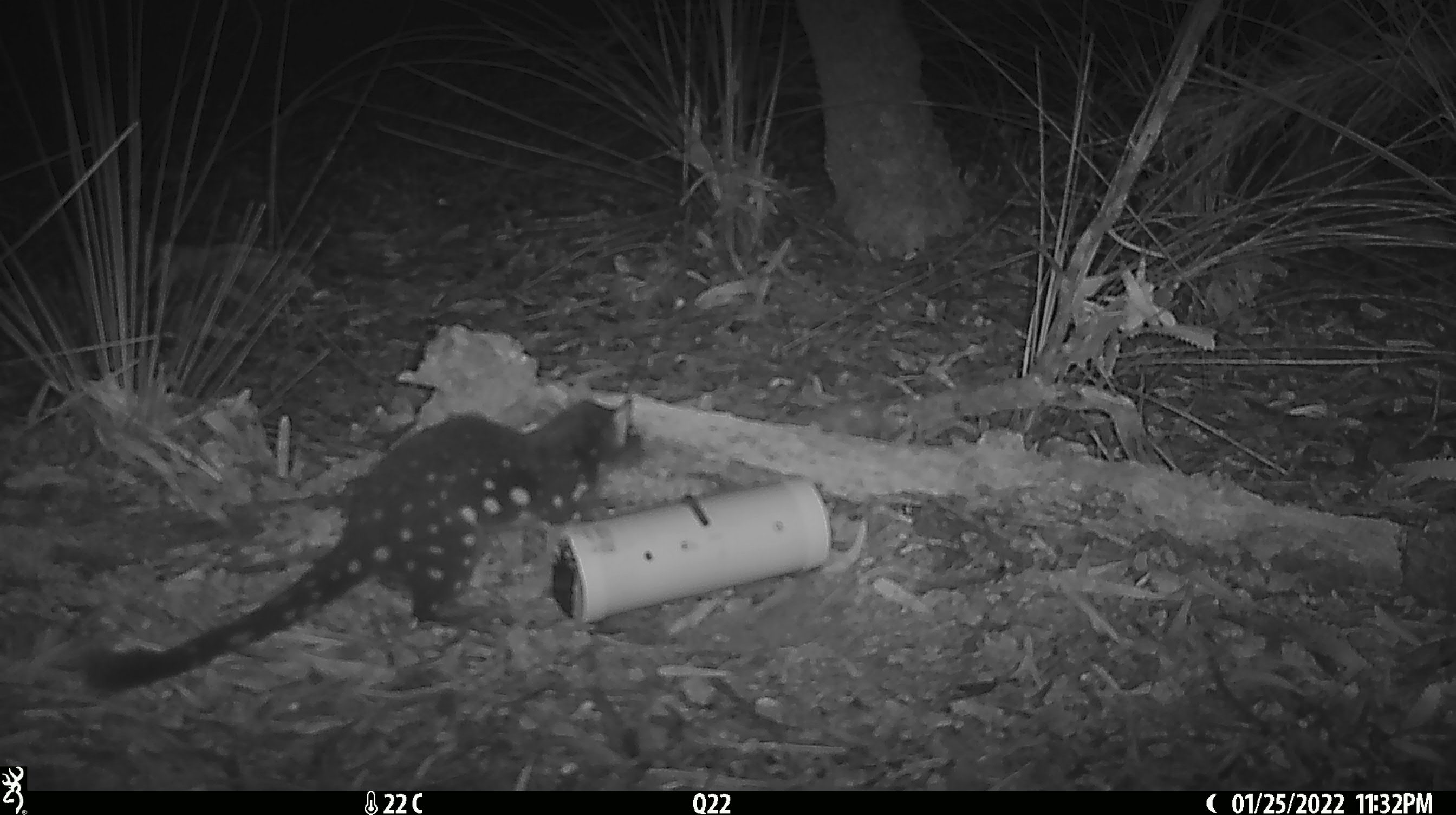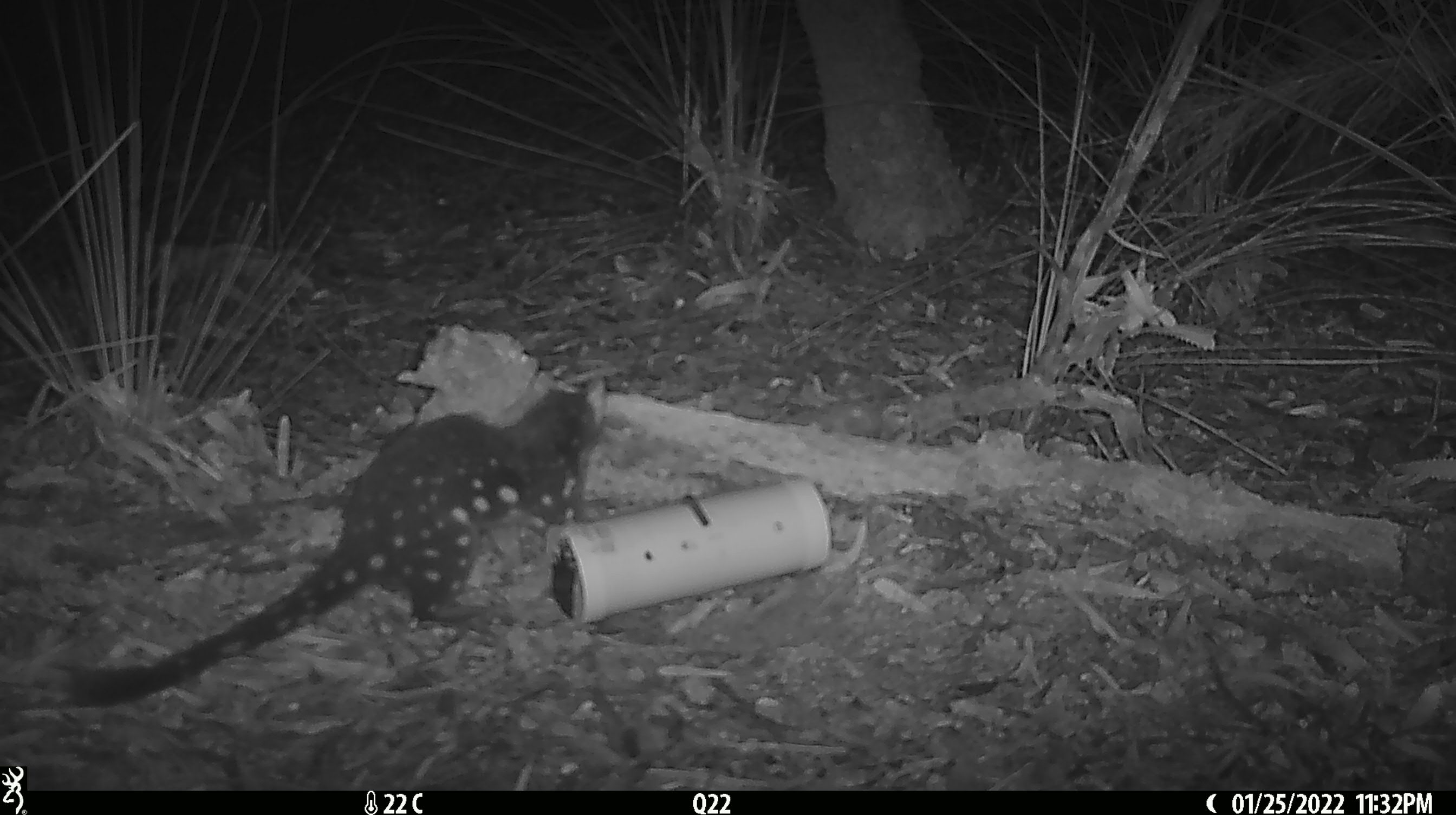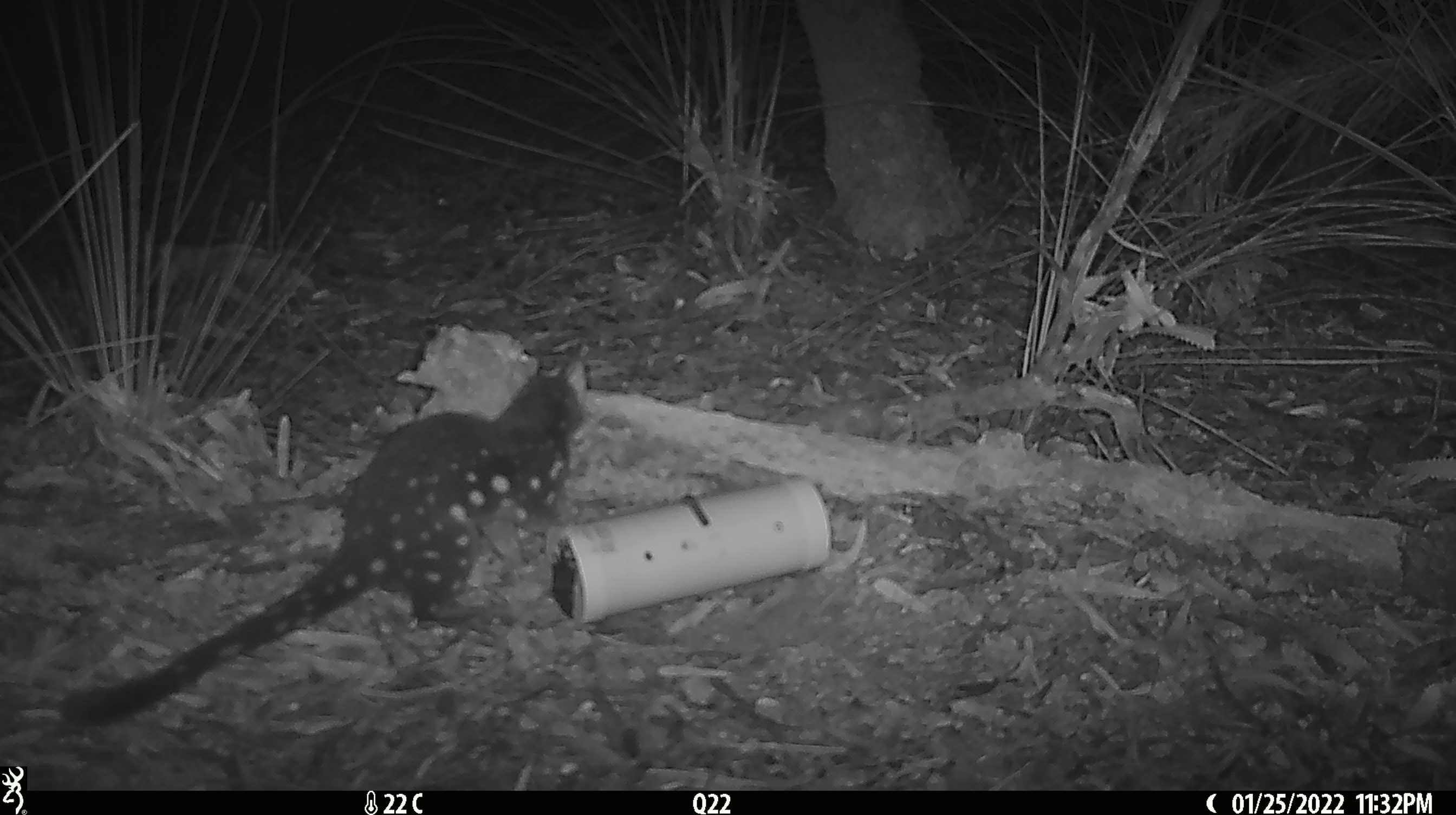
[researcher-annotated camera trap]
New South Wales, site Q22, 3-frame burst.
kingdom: Animalia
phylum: Chordata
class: Mammalia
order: Dasyuromorphia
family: Dasyuridae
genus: Dasyurus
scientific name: Dasyurus maculatus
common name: spotted-tailed quoll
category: quoll